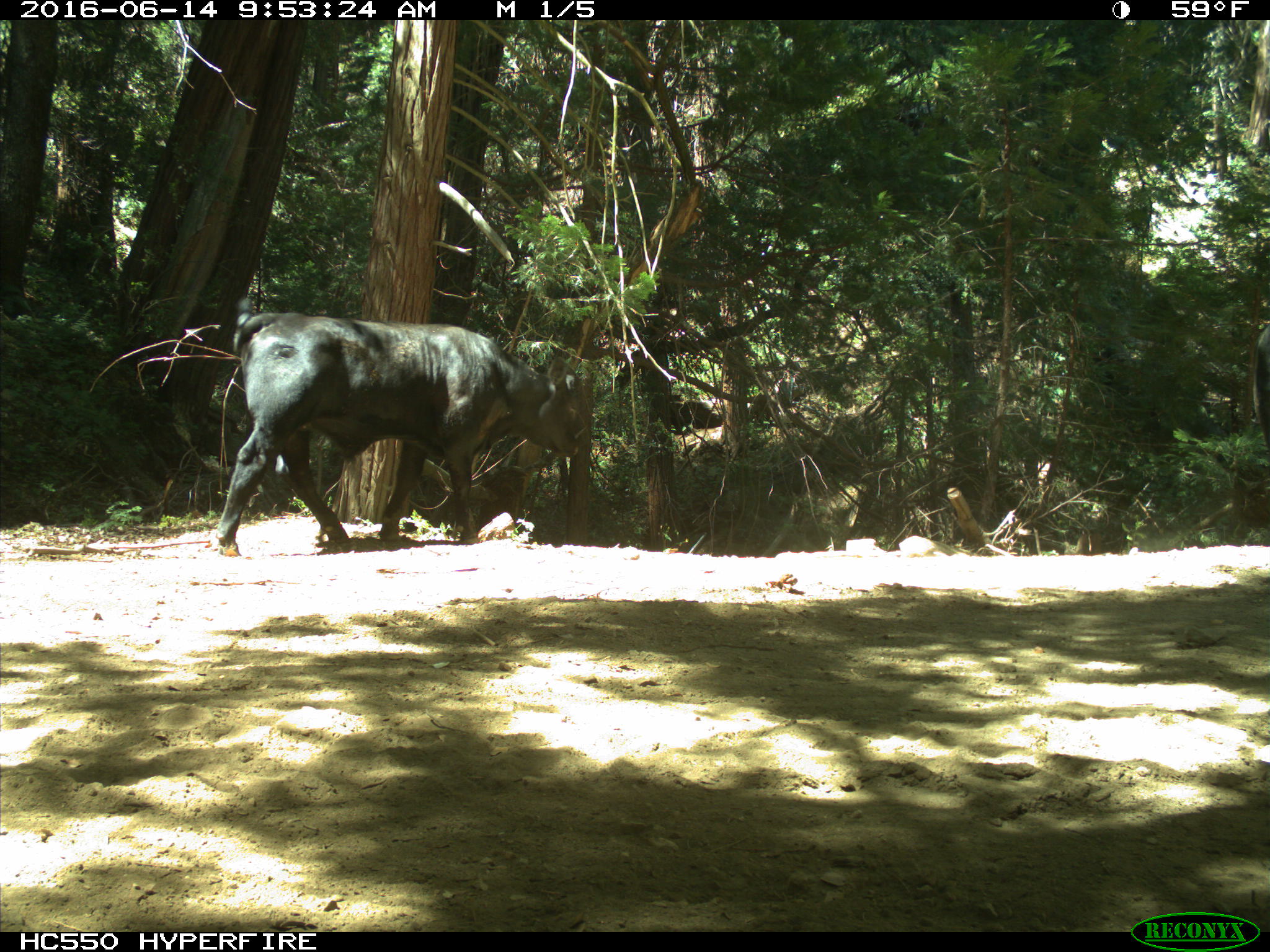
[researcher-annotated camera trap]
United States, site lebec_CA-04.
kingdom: Animalia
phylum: Chordata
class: Mammalia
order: Artiodactyla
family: Bovidae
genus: Bos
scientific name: Bos taurus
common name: domestic cow